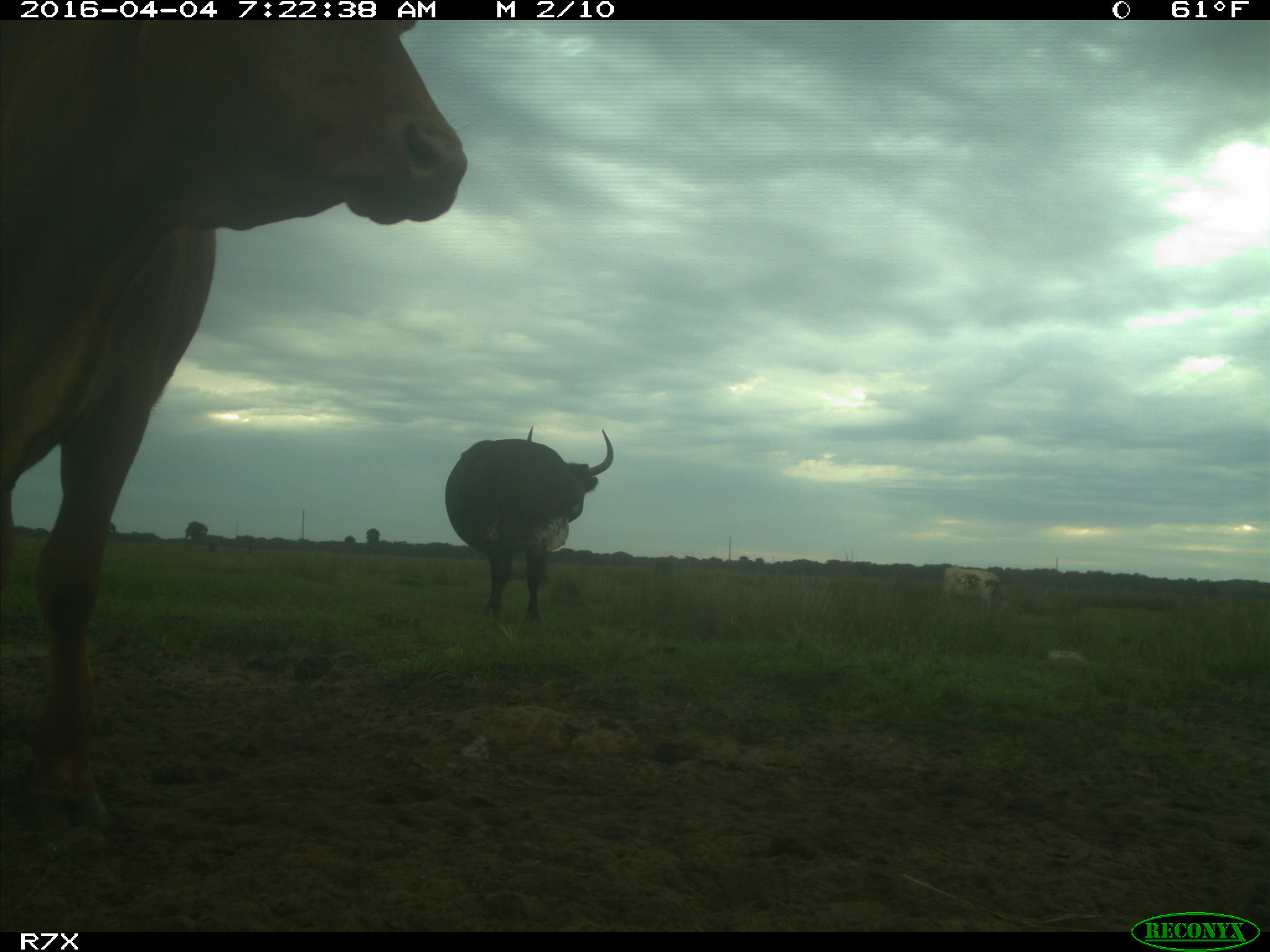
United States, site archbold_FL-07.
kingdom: Animalia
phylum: Chordata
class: Mammalia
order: Artiodactyla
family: Bovidae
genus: Bos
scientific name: Bos taurus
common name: domestic cow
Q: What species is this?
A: Bos taurus (domestic cow).